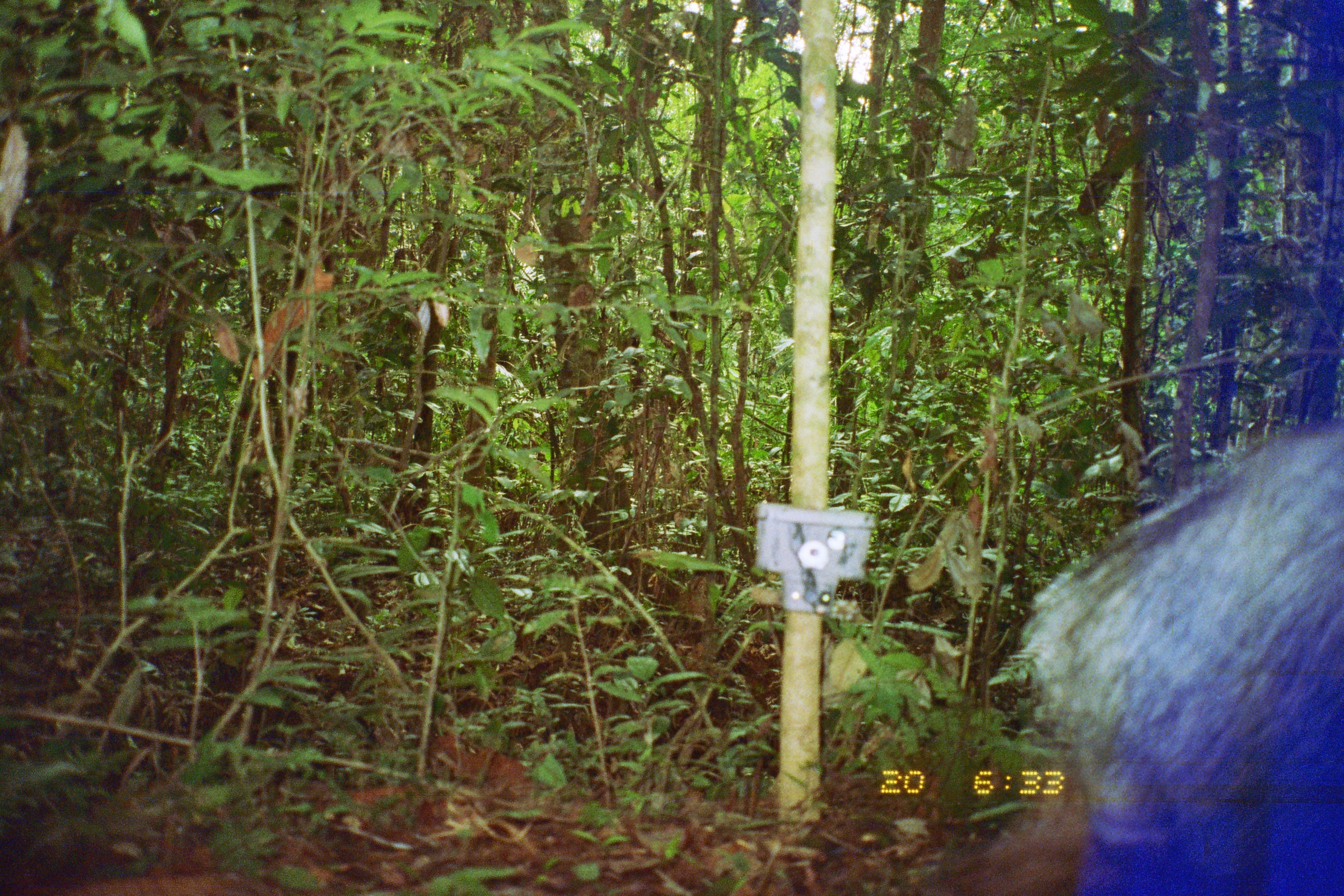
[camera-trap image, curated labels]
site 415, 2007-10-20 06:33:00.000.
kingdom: Animalia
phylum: Chordata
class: Mammalia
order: Artiodactyla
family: Tayassuidae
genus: Tayassu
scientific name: Tayassu pecari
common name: white-lipped peccary